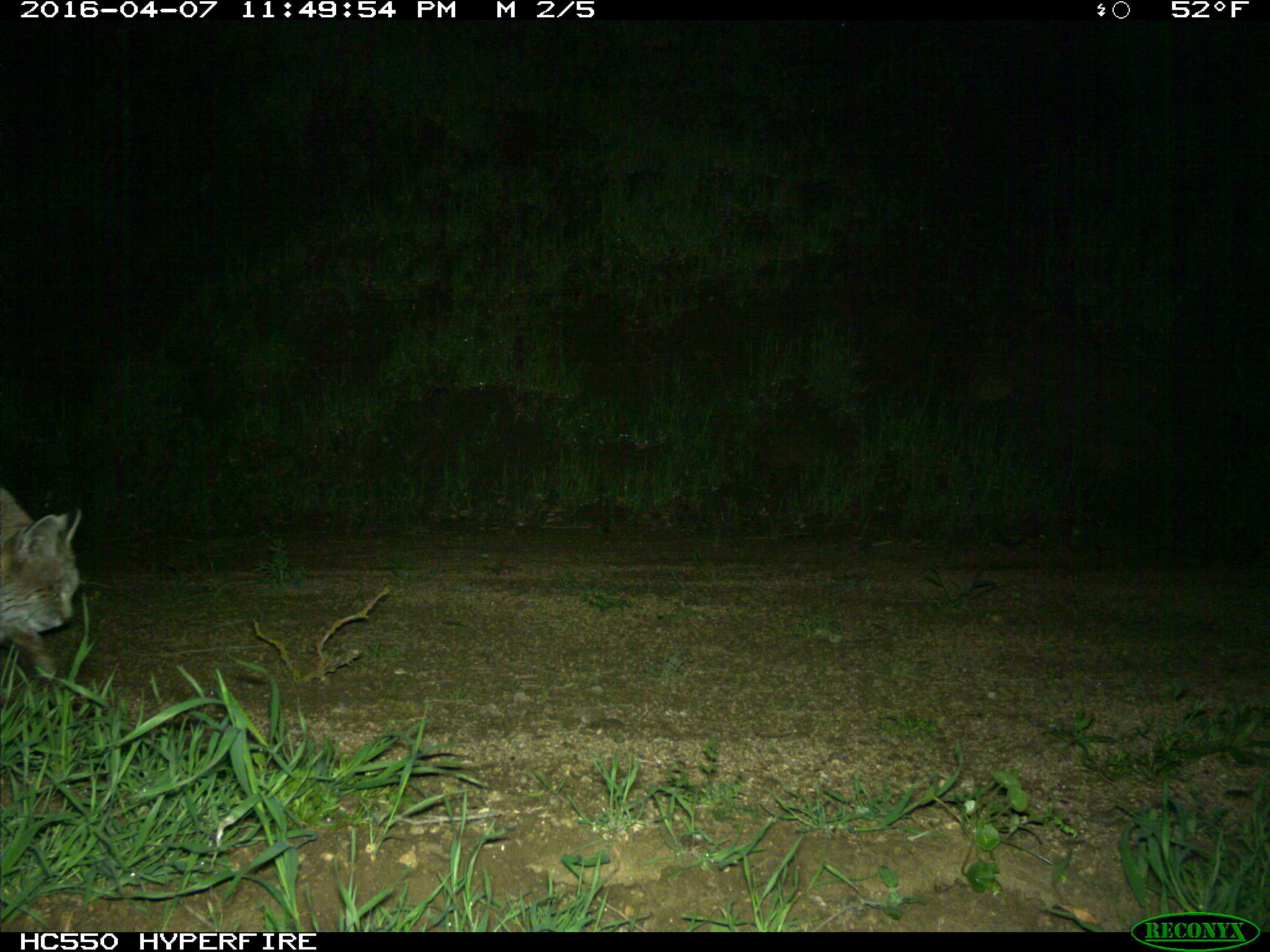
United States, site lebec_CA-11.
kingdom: Animalia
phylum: Chordata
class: Mammalia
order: Carnivora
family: Felidae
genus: Lynx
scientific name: Lynx rufus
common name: bobcat